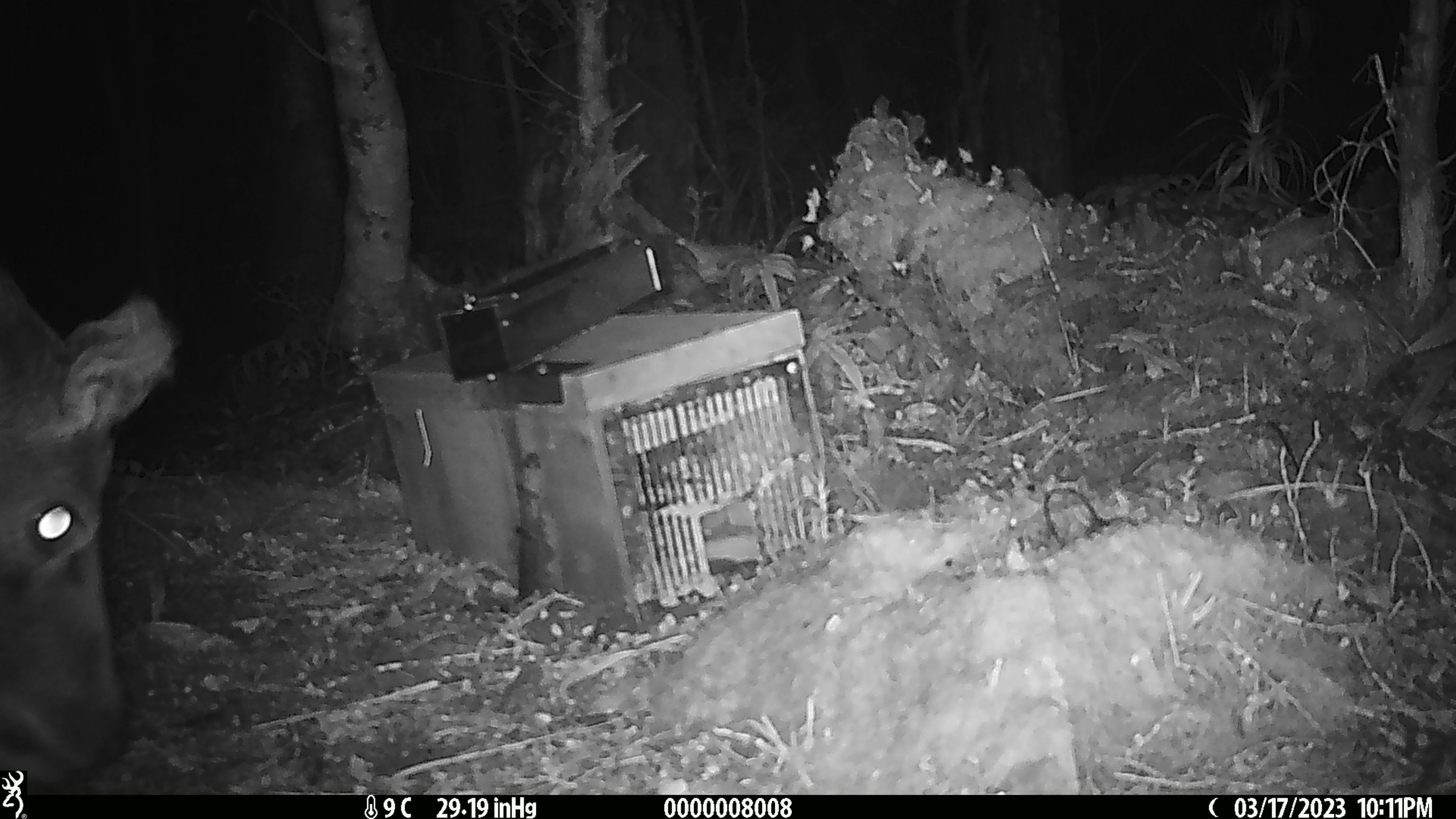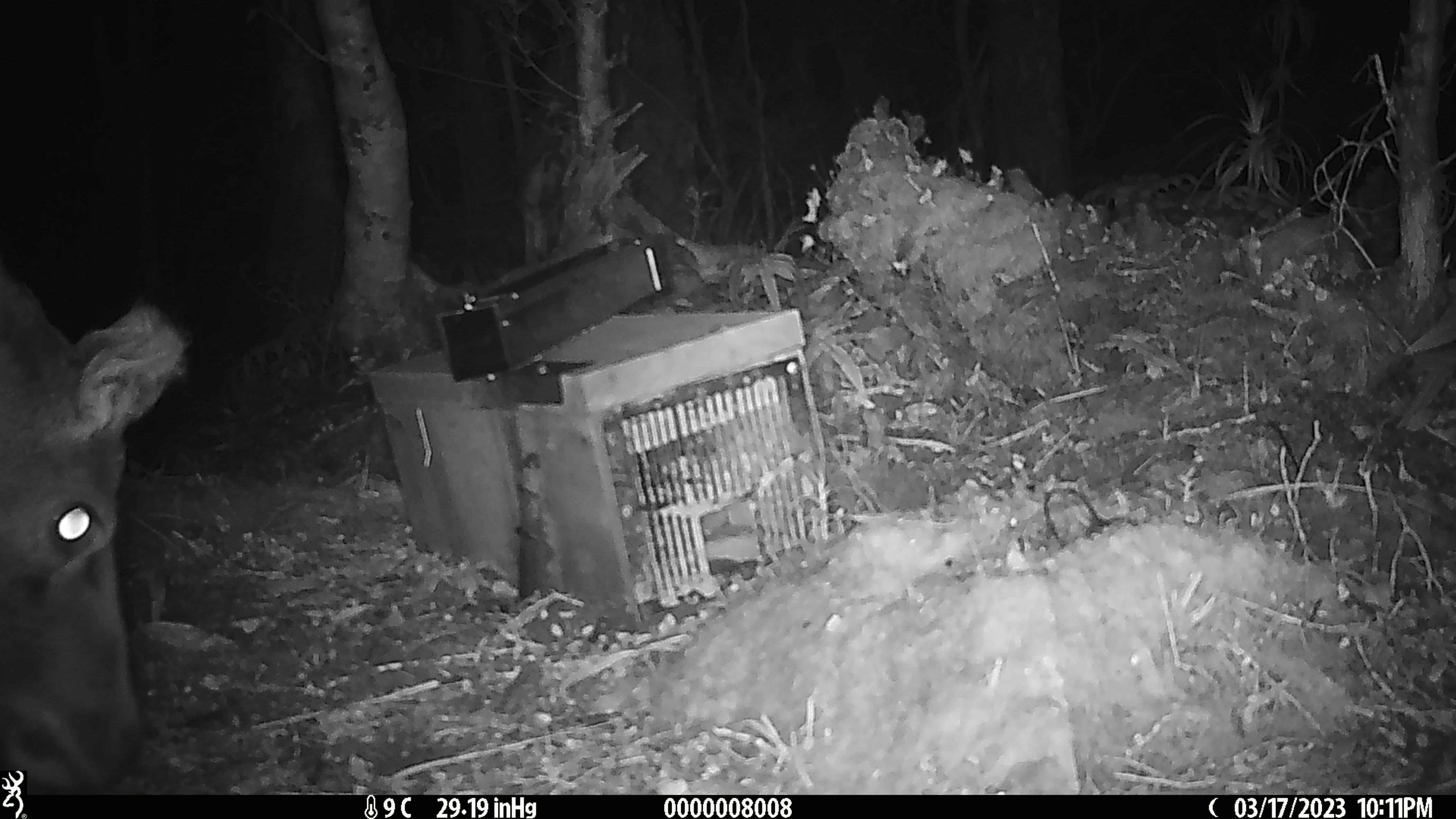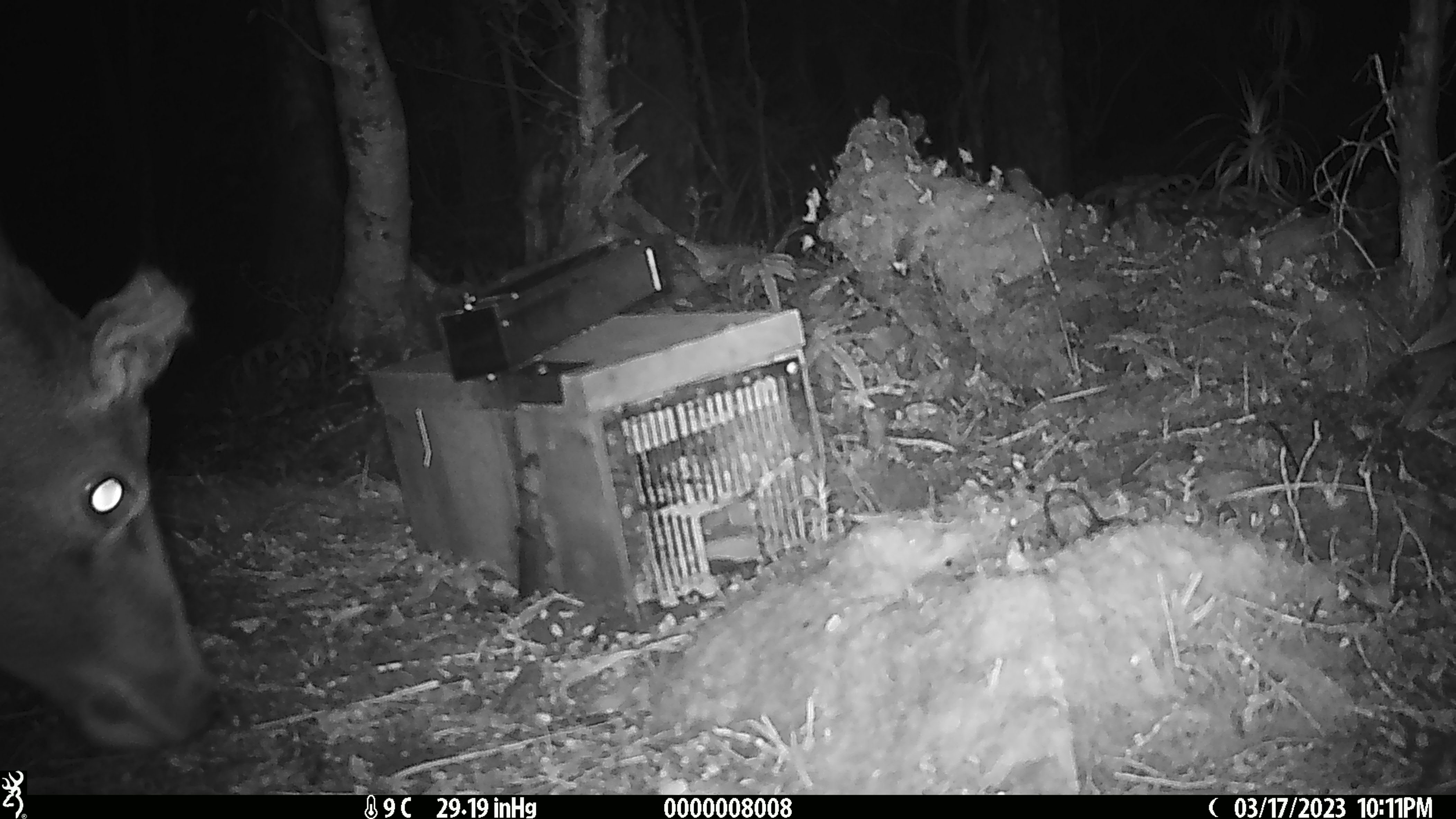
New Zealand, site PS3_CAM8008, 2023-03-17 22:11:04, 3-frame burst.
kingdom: Animalia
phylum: Chordata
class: Mammalia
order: Artiodactyla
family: Cervidae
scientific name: Cervidae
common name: deer